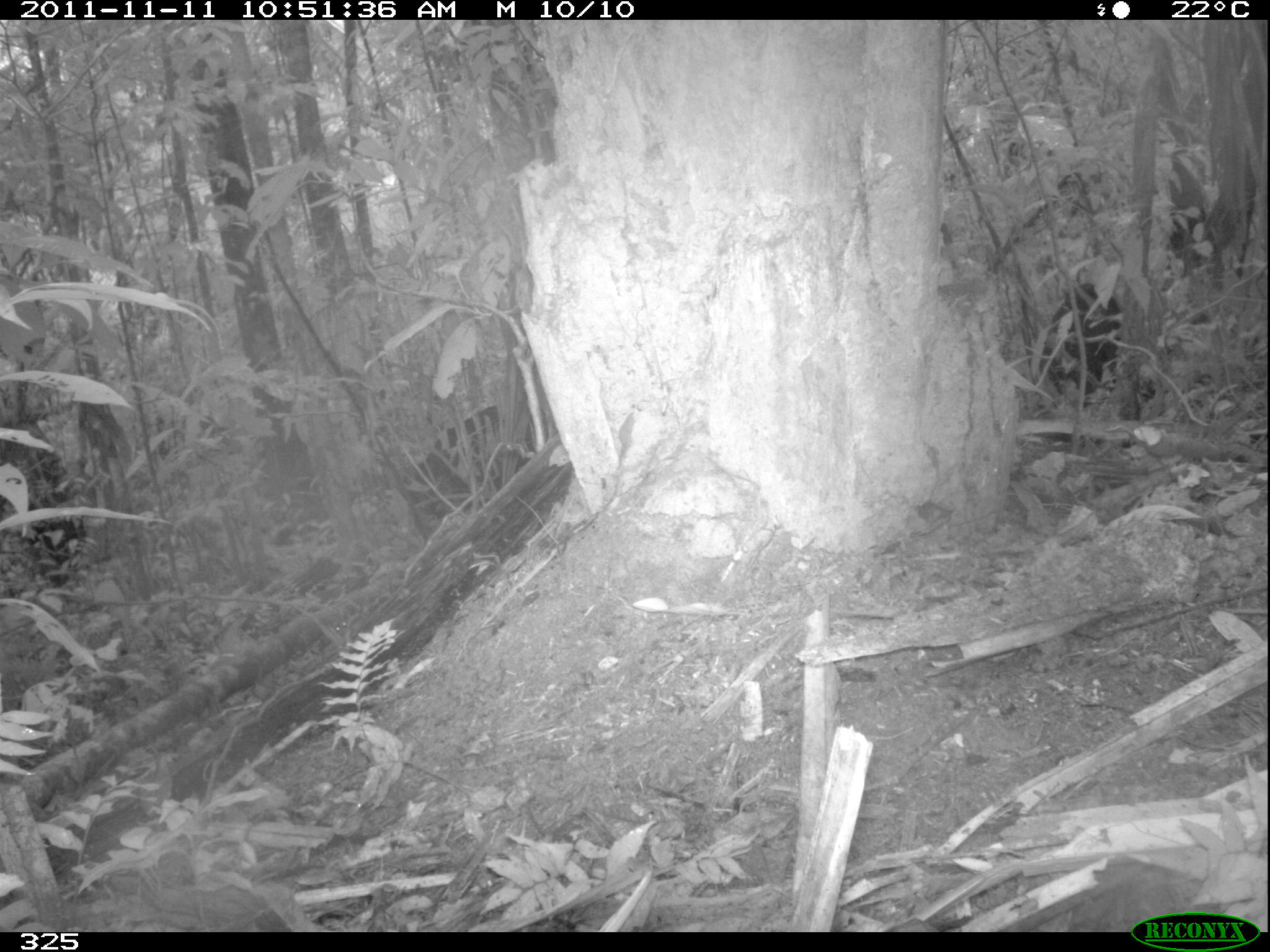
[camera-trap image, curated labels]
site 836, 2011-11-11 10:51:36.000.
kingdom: Animalia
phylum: Chordata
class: Mammalia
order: Artiodactyla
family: Tayassuidae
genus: Tayassu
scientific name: Tayassu pecari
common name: white-lipped peccary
Tayassu pecari (white-lipped peccary).